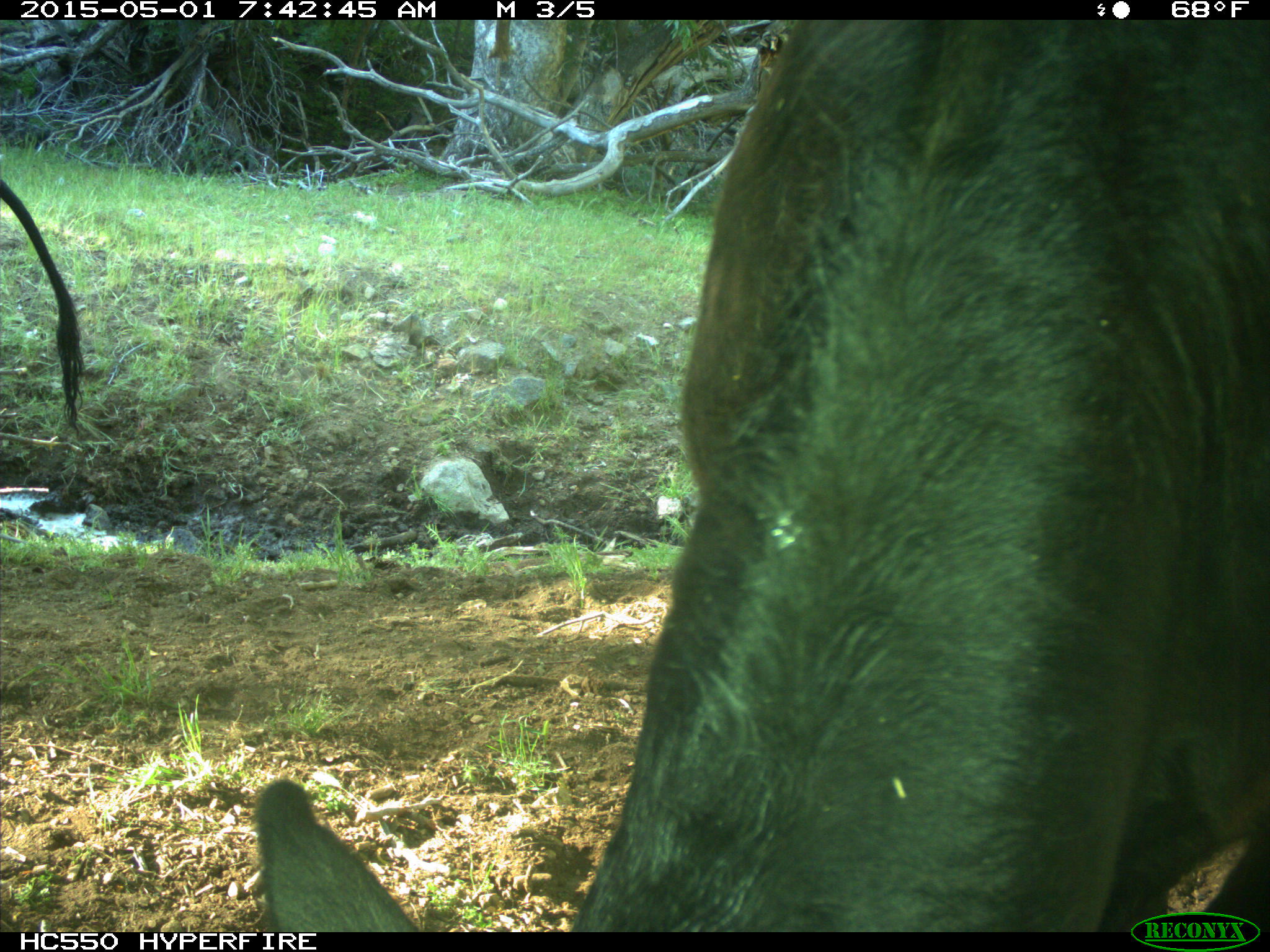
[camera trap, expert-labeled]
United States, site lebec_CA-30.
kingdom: Animalia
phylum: Chordata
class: Mammalia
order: Artiodactyla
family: Bovidae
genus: Bos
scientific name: Bos taurus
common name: domestic cow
Bos taurus (domestic cow).